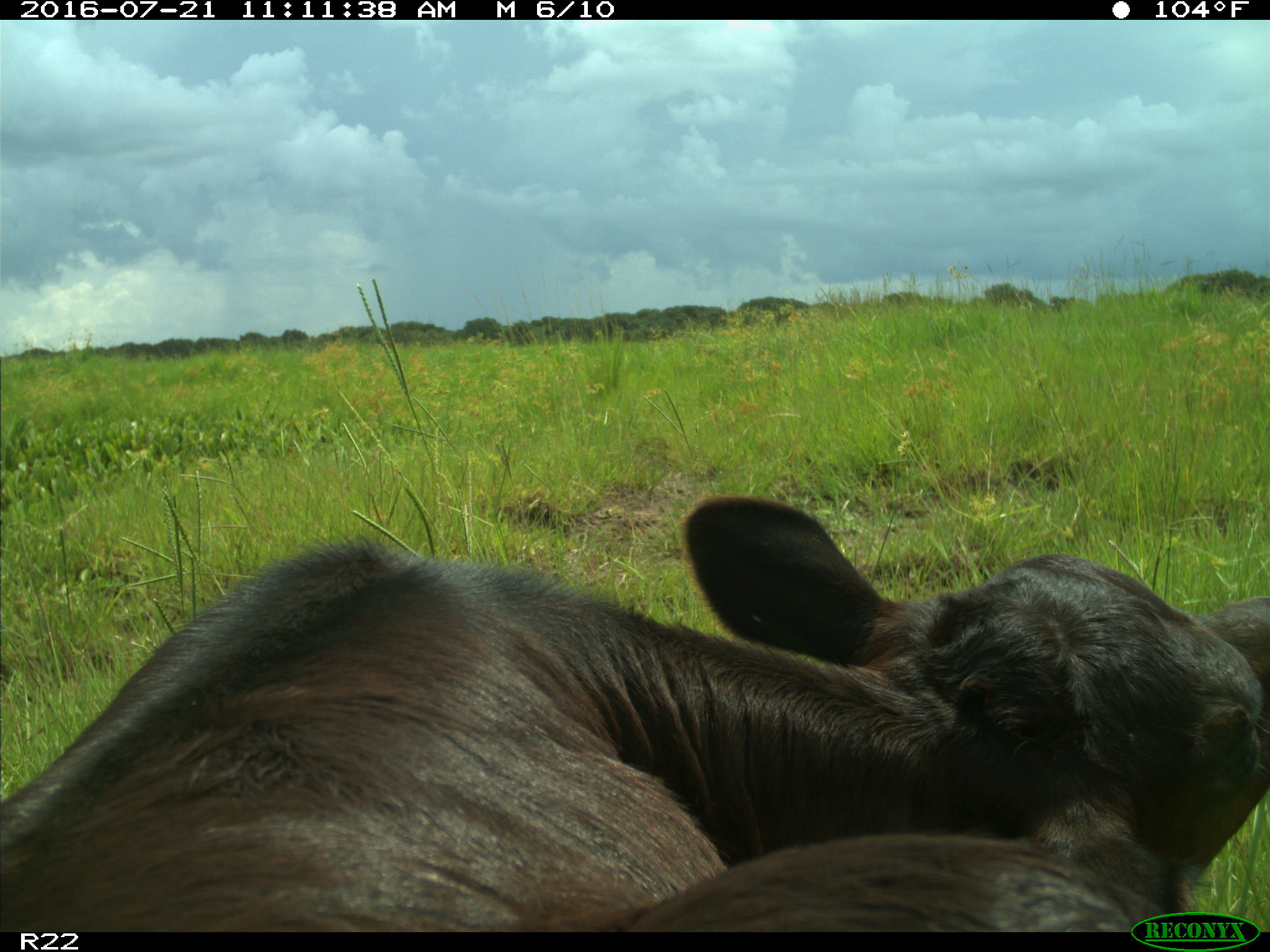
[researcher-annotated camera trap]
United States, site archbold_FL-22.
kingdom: Animalia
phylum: Chordata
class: Mammalia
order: Artiodactyla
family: Bovidae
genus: Bos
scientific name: Bos taurus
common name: domestic cow